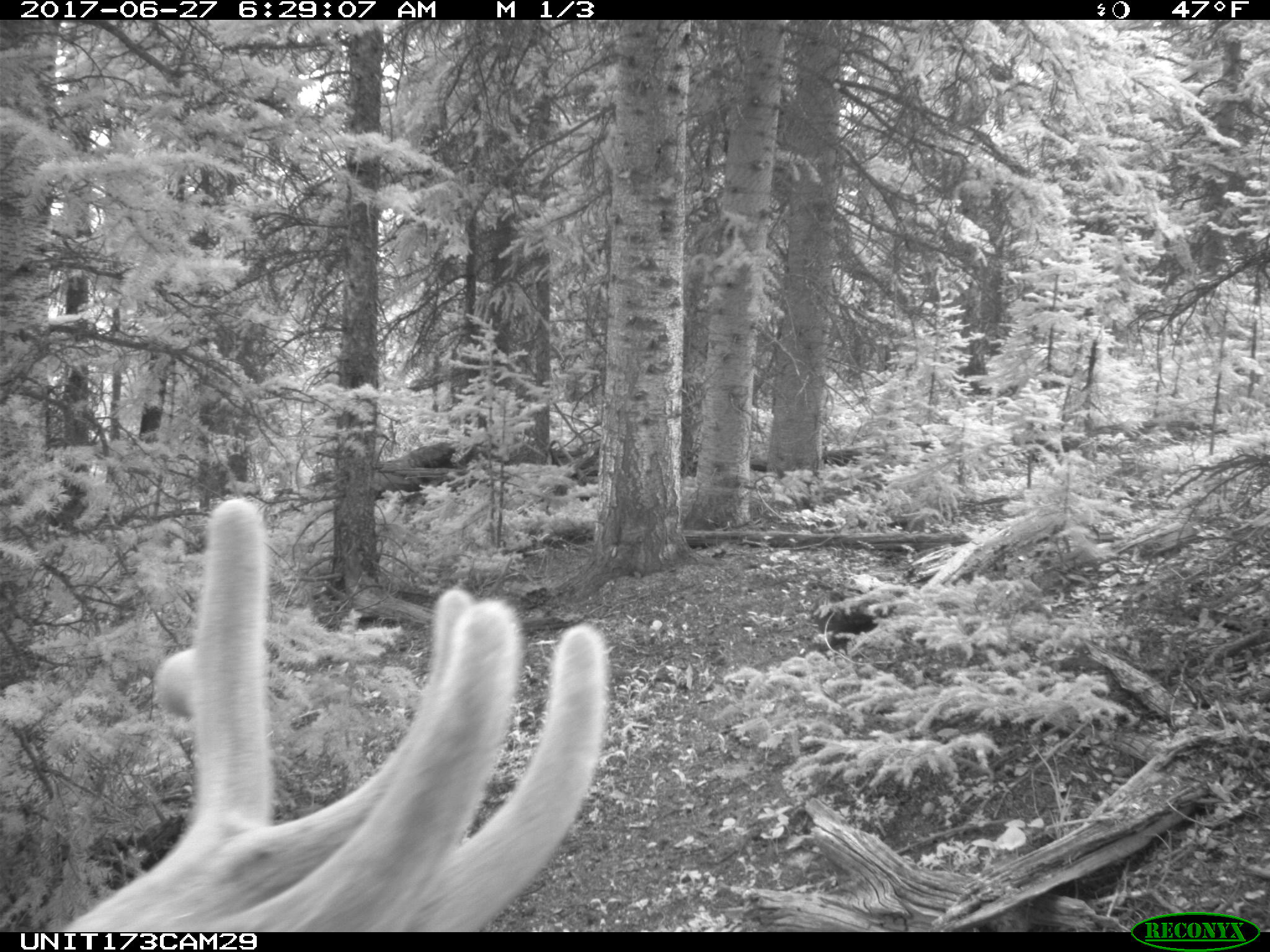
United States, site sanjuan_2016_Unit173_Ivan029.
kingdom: Animalia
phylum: Chordata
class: Mammalia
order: Artiodactyla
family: Cervidae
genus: Cervus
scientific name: Cervus elaphus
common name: red deer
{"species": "Cervus elaphus (red deer)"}